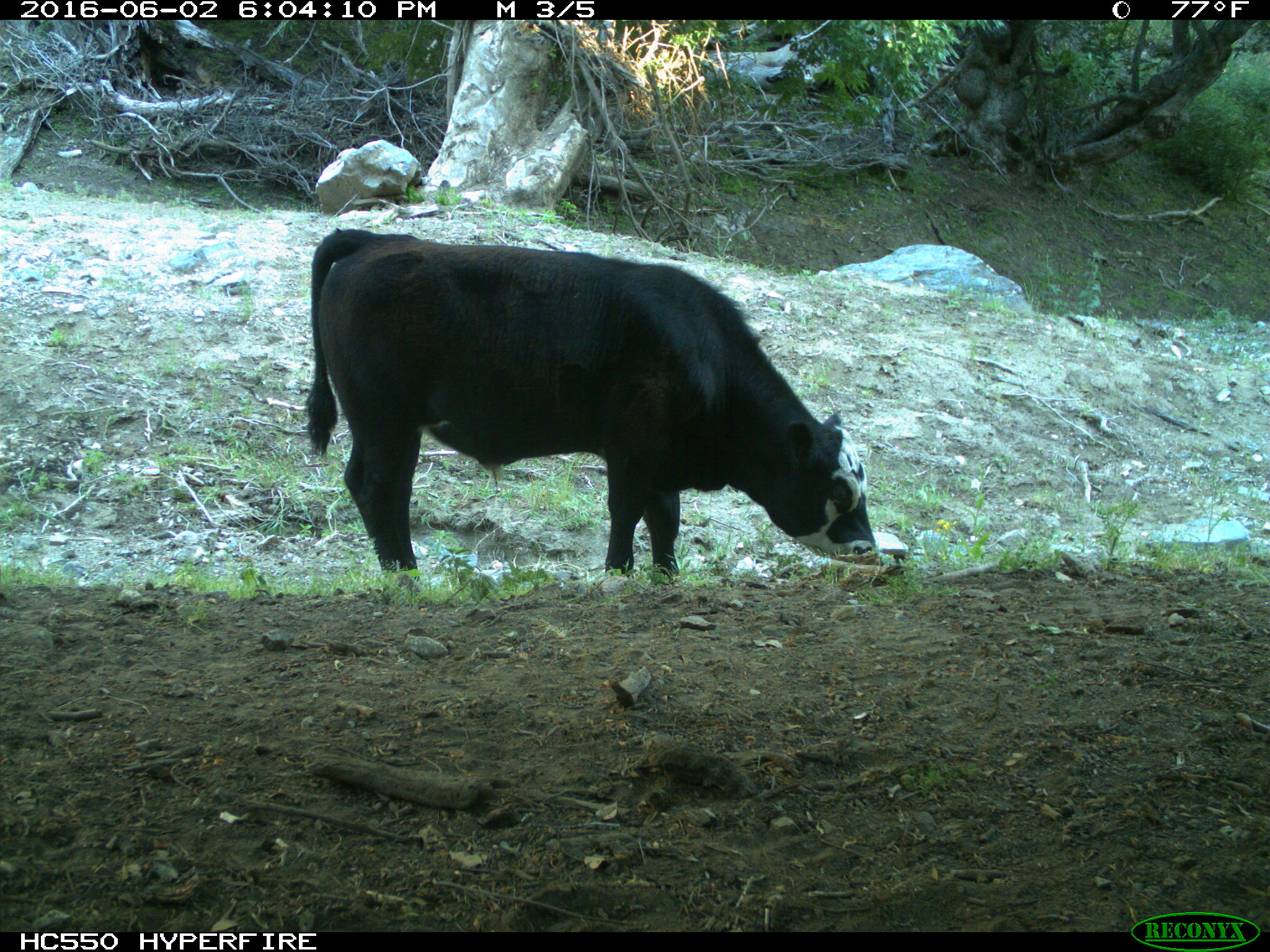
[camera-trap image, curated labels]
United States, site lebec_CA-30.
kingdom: Animalia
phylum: Chordata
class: Mammalia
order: Artiodactyla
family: Bovidae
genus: Bos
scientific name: Bos taurus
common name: domestic cow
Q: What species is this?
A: Bos taurus (domestic cow).